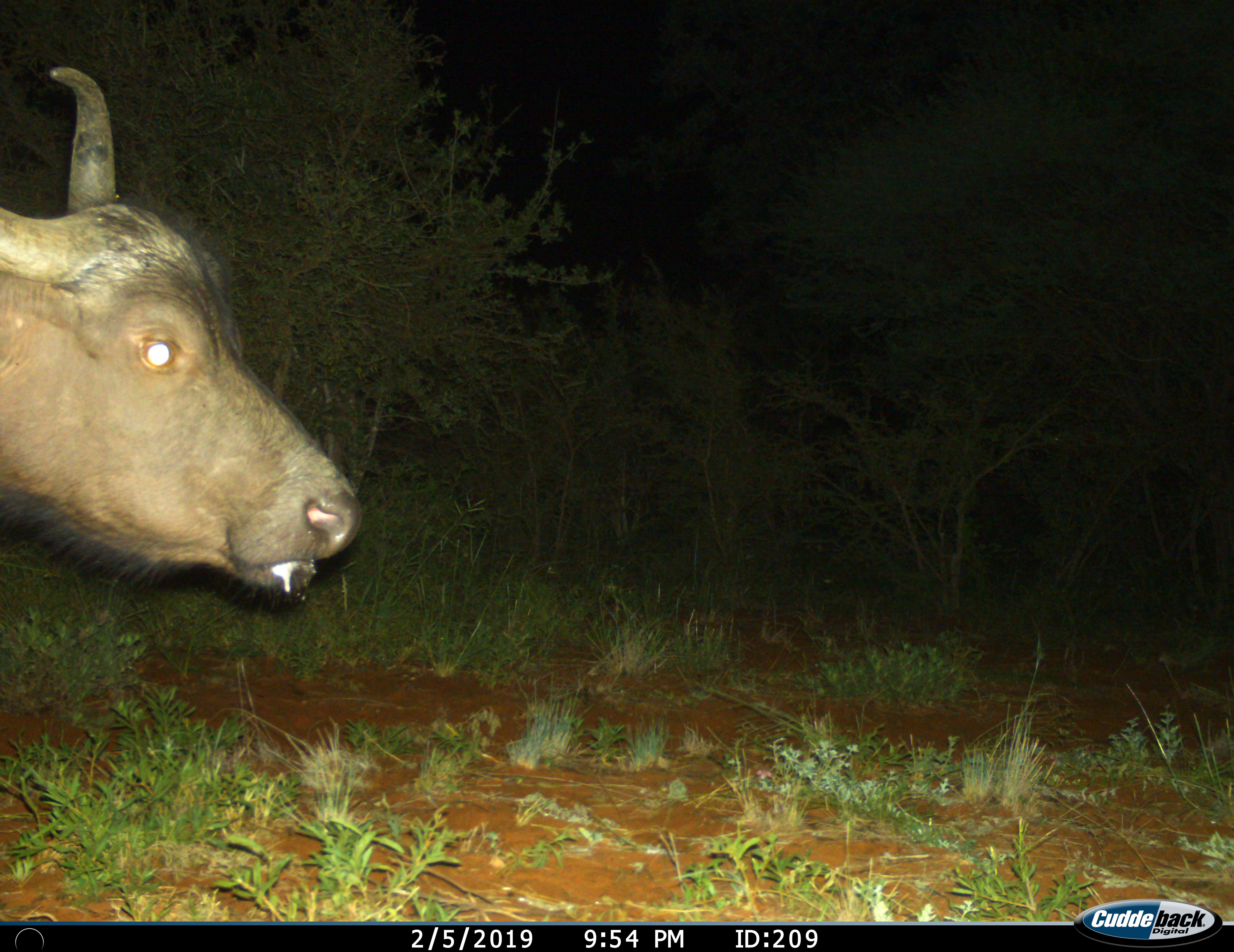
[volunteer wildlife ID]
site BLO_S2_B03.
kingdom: Animalia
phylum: Chordata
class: Mammalia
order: Artiodactyla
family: Bovidae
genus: Syncerus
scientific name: Syncerus caffer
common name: african buffalo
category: buffalo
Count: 1.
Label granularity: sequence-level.